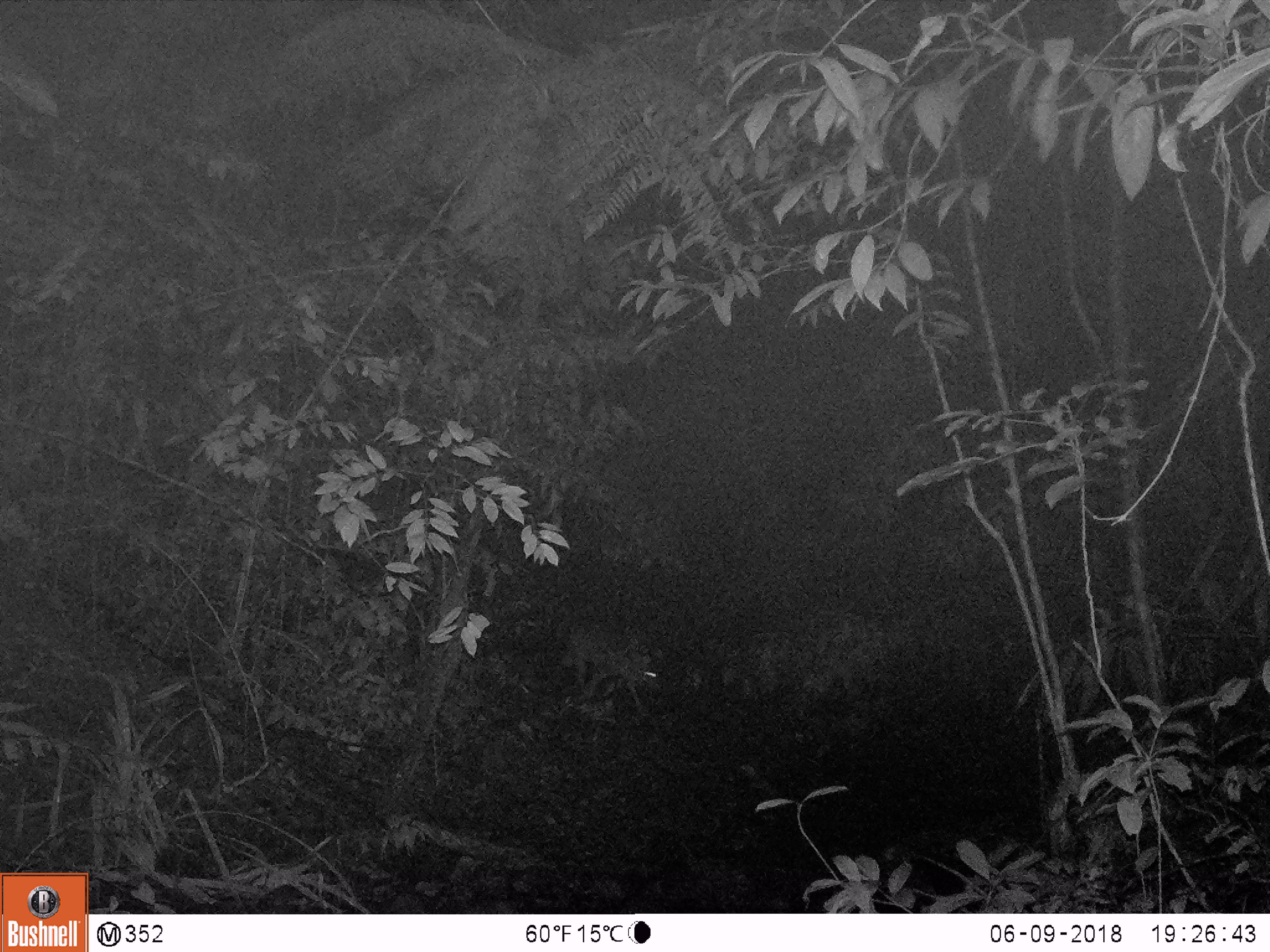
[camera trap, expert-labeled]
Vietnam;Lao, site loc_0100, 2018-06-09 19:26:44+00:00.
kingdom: Animalia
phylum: Chordata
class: Mammalia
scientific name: Laurasiatheria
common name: ungulate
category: unidentified ungulates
Unidentified ungulates (ungulate) (Laurasiatheria). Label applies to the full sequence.